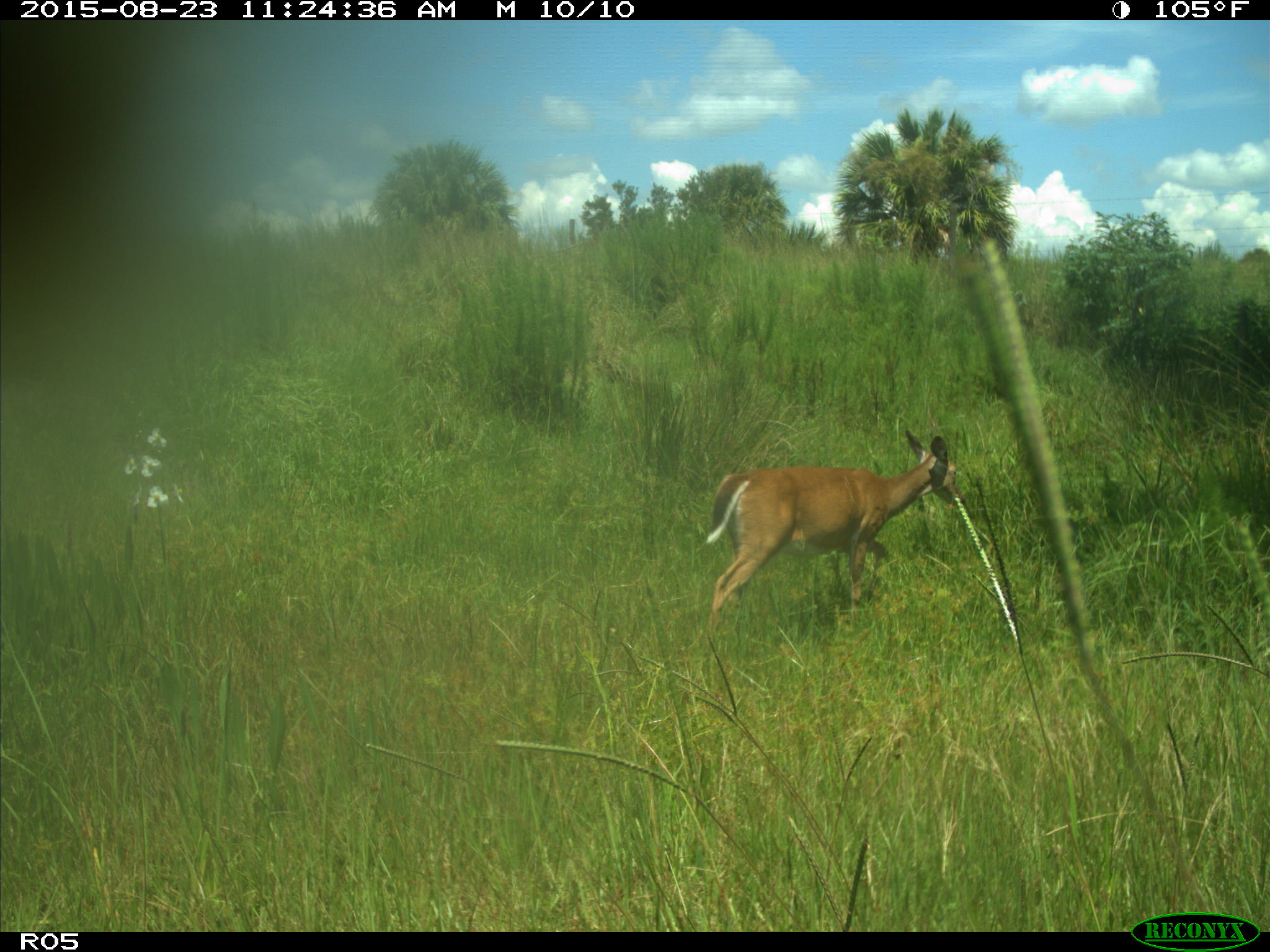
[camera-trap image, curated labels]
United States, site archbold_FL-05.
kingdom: Animalia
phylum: Chordata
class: Mammalia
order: Artiodactyla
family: Cervidae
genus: Odocoileus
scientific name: Odocoileus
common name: deer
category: unidentified deer